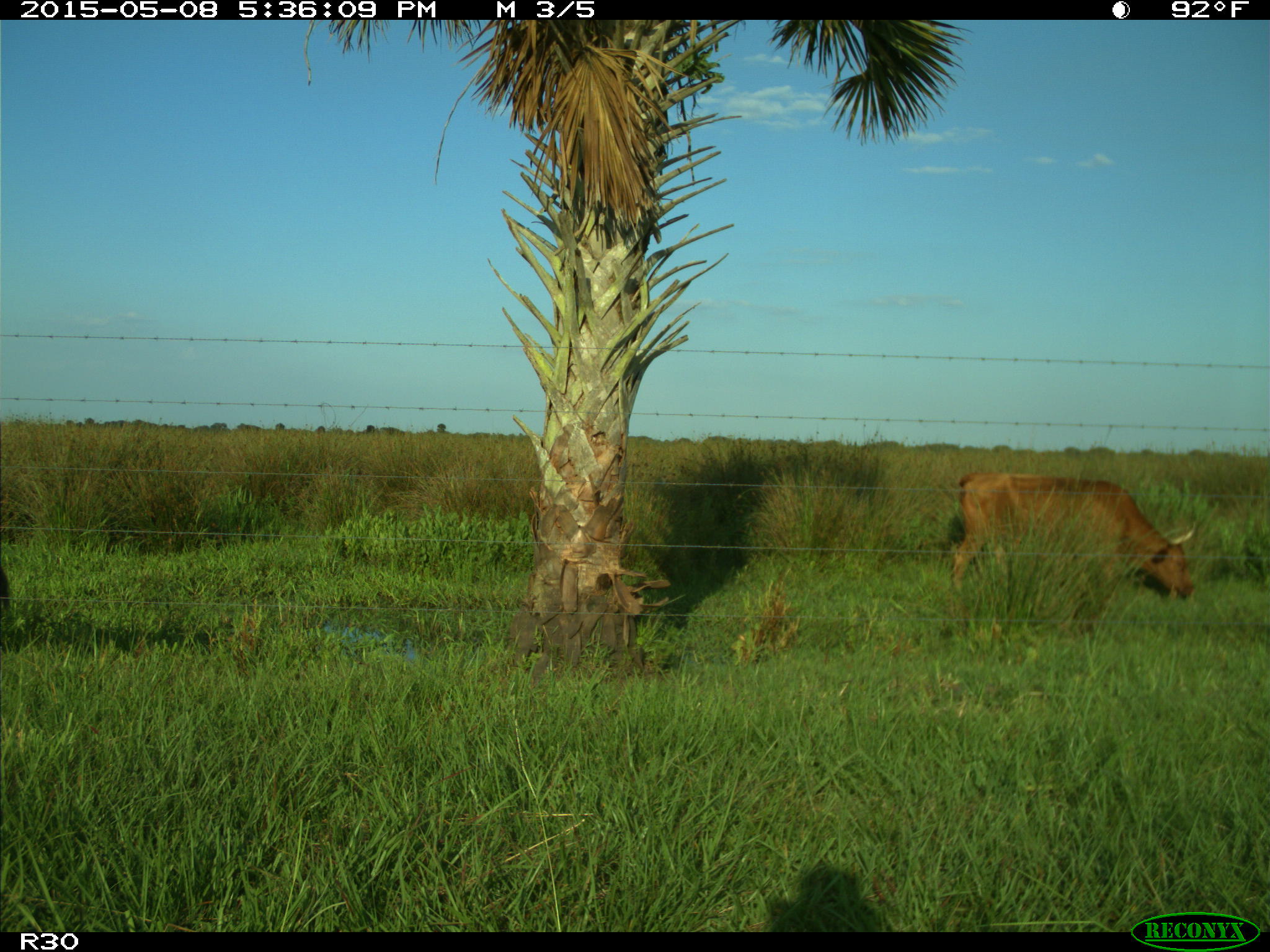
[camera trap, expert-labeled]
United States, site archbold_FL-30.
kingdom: Animalia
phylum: Chordata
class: Mammalia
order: Artiodactyla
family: Bovidae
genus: Bos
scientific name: Bos taurus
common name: domestic cow